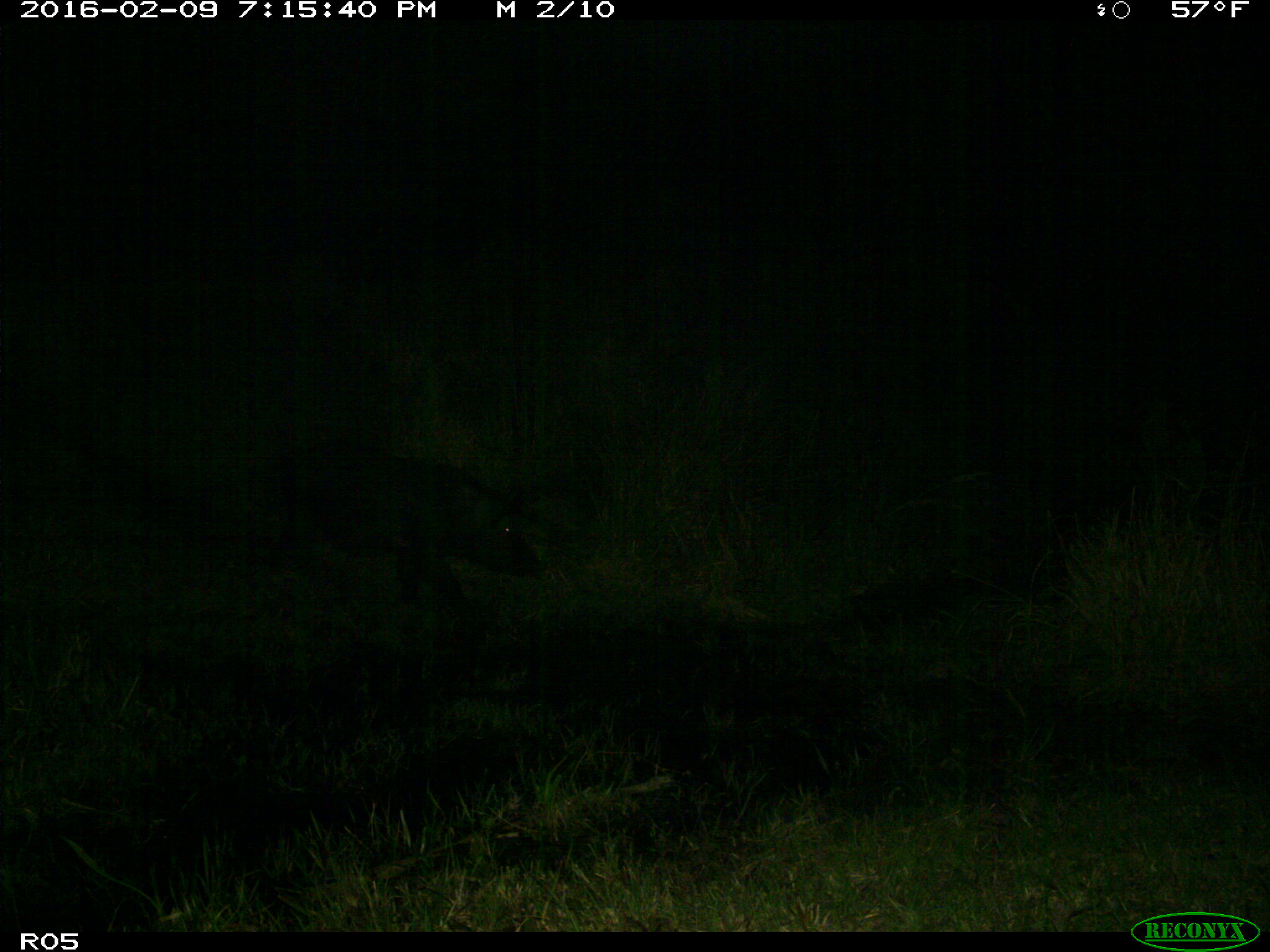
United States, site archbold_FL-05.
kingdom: Animalia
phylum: Chordata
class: Mammalia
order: Artiodactyla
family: Suidae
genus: Sus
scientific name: Sus scrofa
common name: wild boar